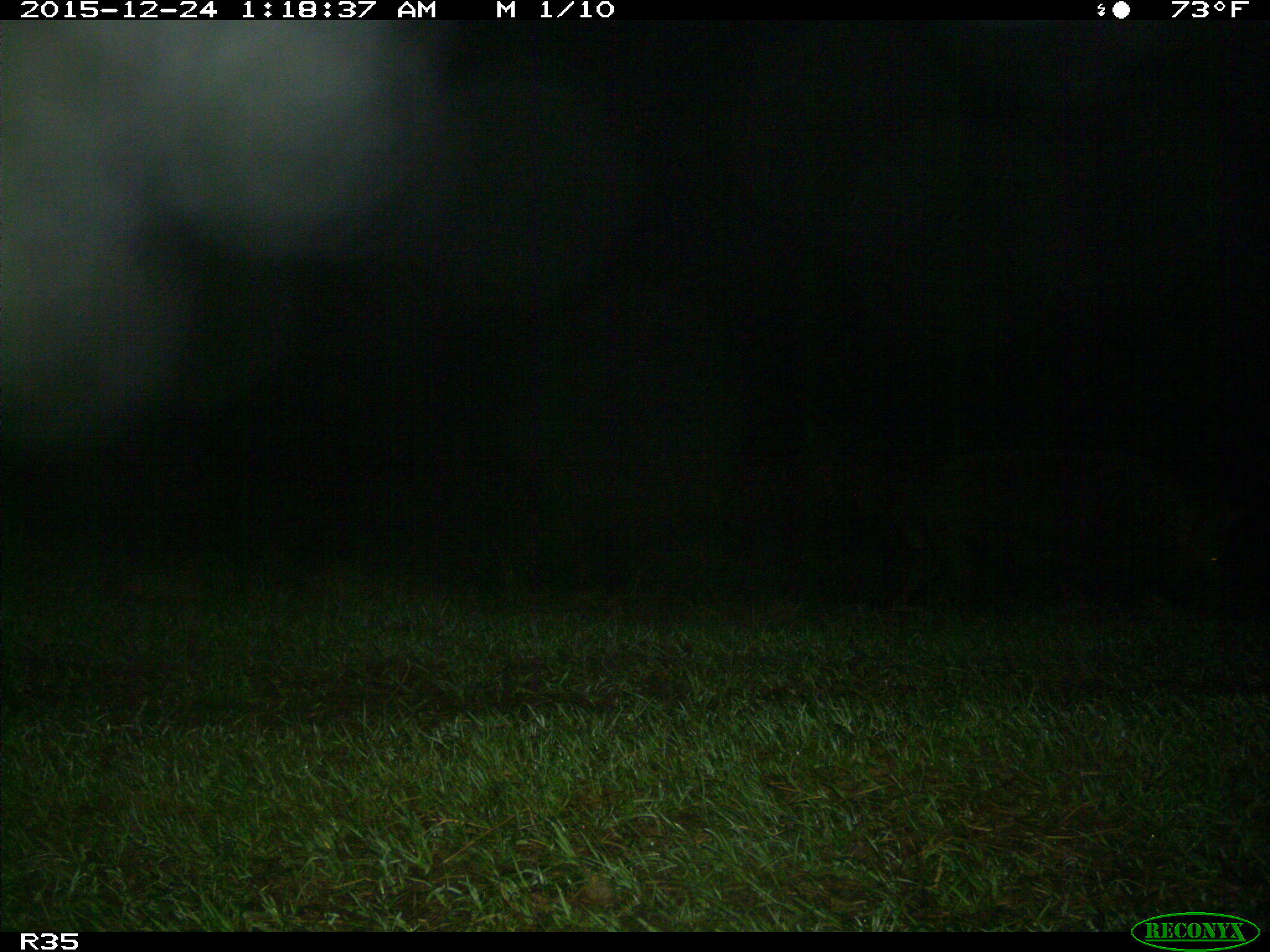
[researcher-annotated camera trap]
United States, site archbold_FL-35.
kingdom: Animalia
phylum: Chordata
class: Mammalia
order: Artiodactyla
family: Suidae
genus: Sus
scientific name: Sus scrofa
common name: wild boar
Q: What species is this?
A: Sus scrofa (wild boar).